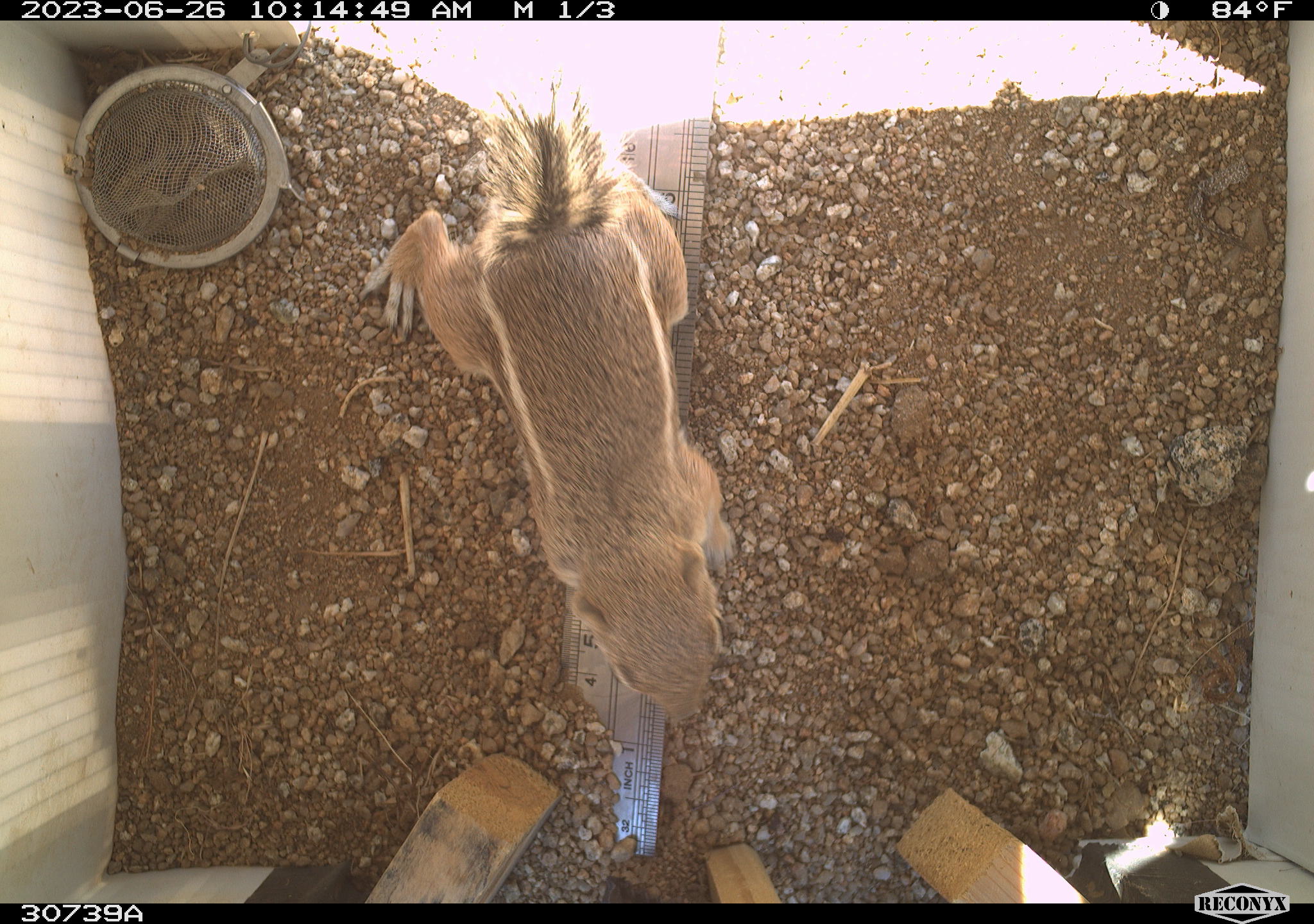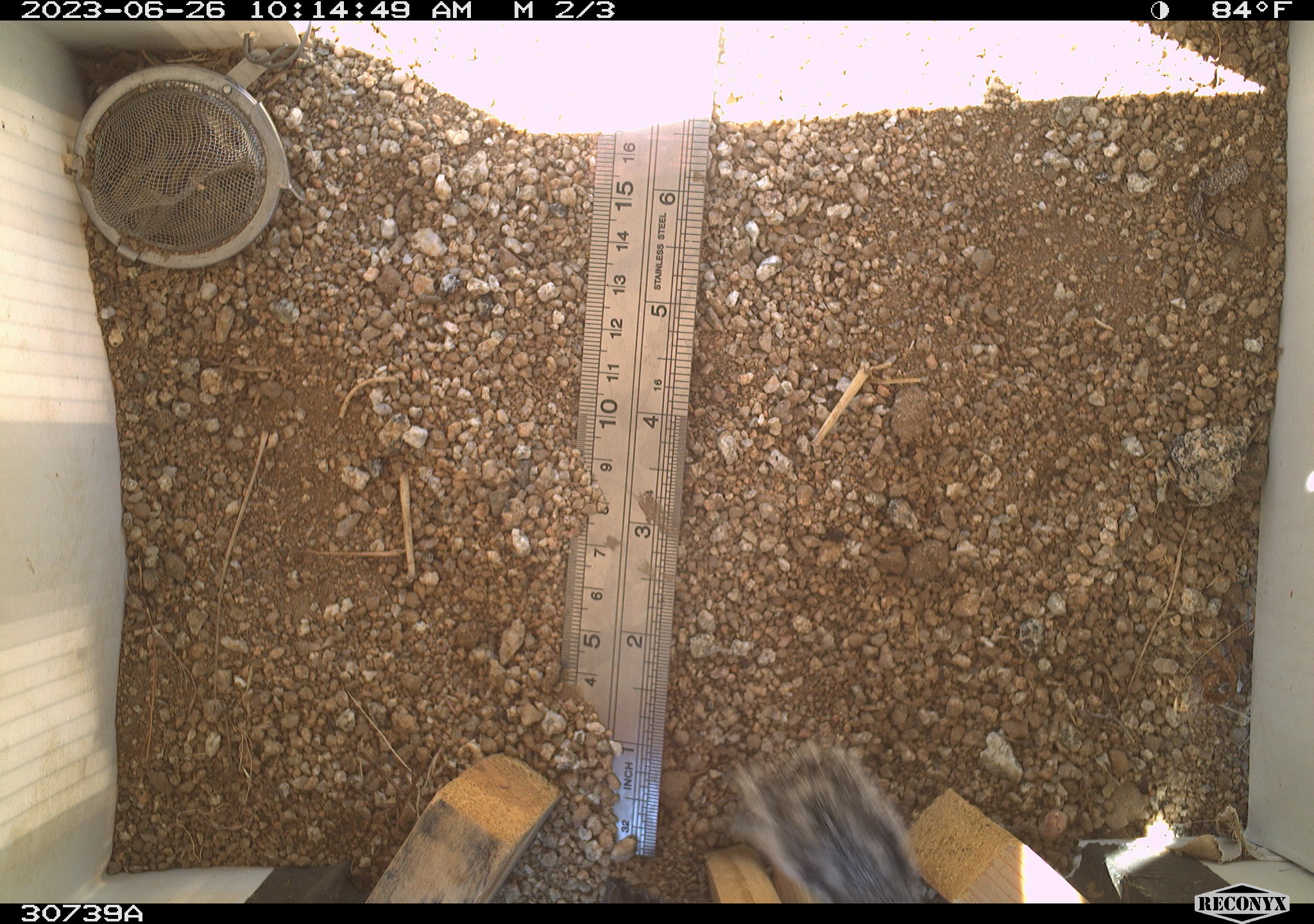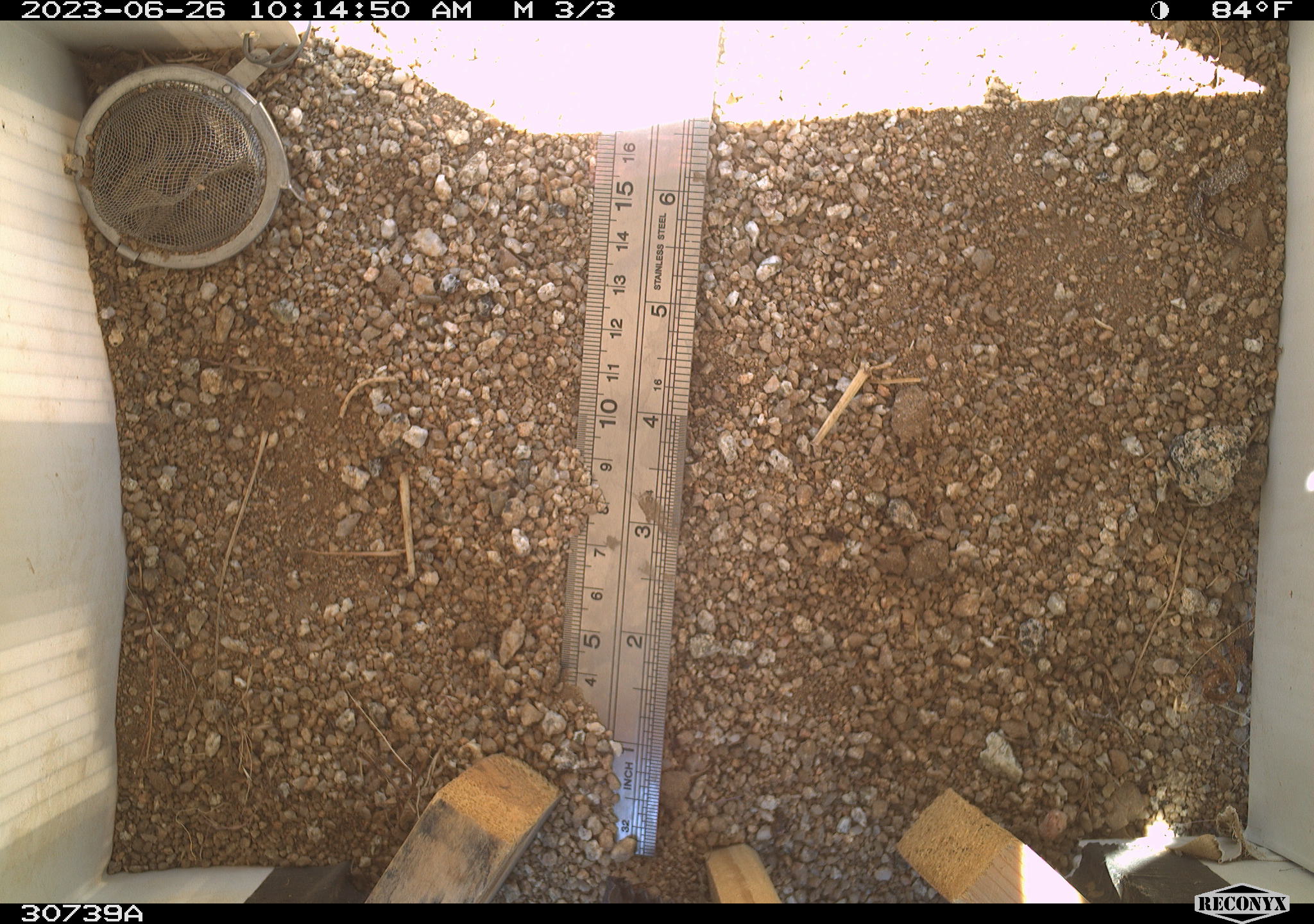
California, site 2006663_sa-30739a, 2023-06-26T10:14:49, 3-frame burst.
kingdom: Animalia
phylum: Chordata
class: Mammalia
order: Rodentia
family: Sciuridae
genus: Ammospermophilus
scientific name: Ammospermophilus leucurus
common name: white-tailed antelope squirrel